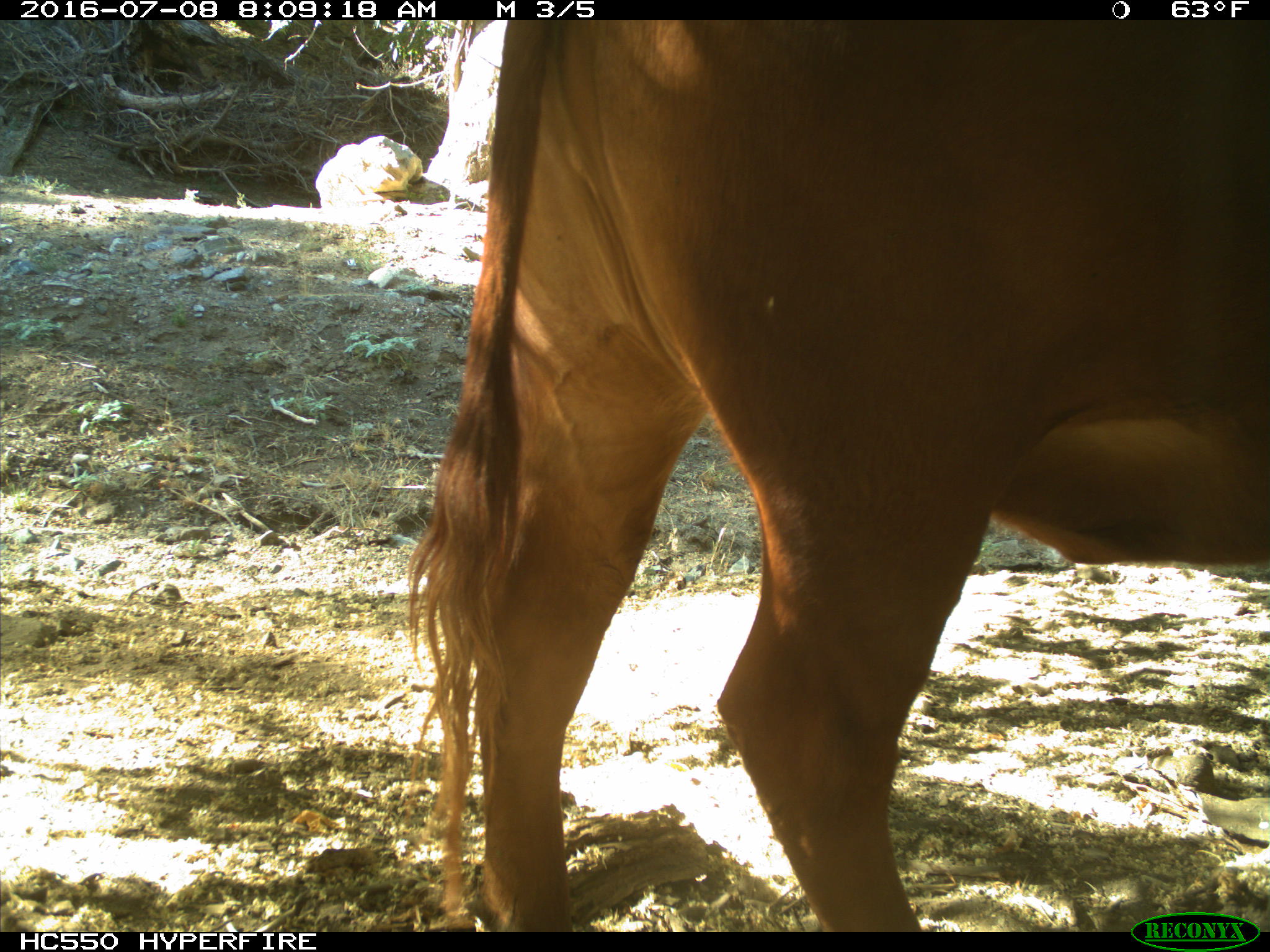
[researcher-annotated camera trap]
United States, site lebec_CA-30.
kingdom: Animalia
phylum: Chordata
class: Mammalia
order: Artiodactyla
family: Bovidae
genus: Bos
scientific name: Bos taurus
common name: domestic cow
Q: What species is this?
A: Bos taurus (domestic cow).